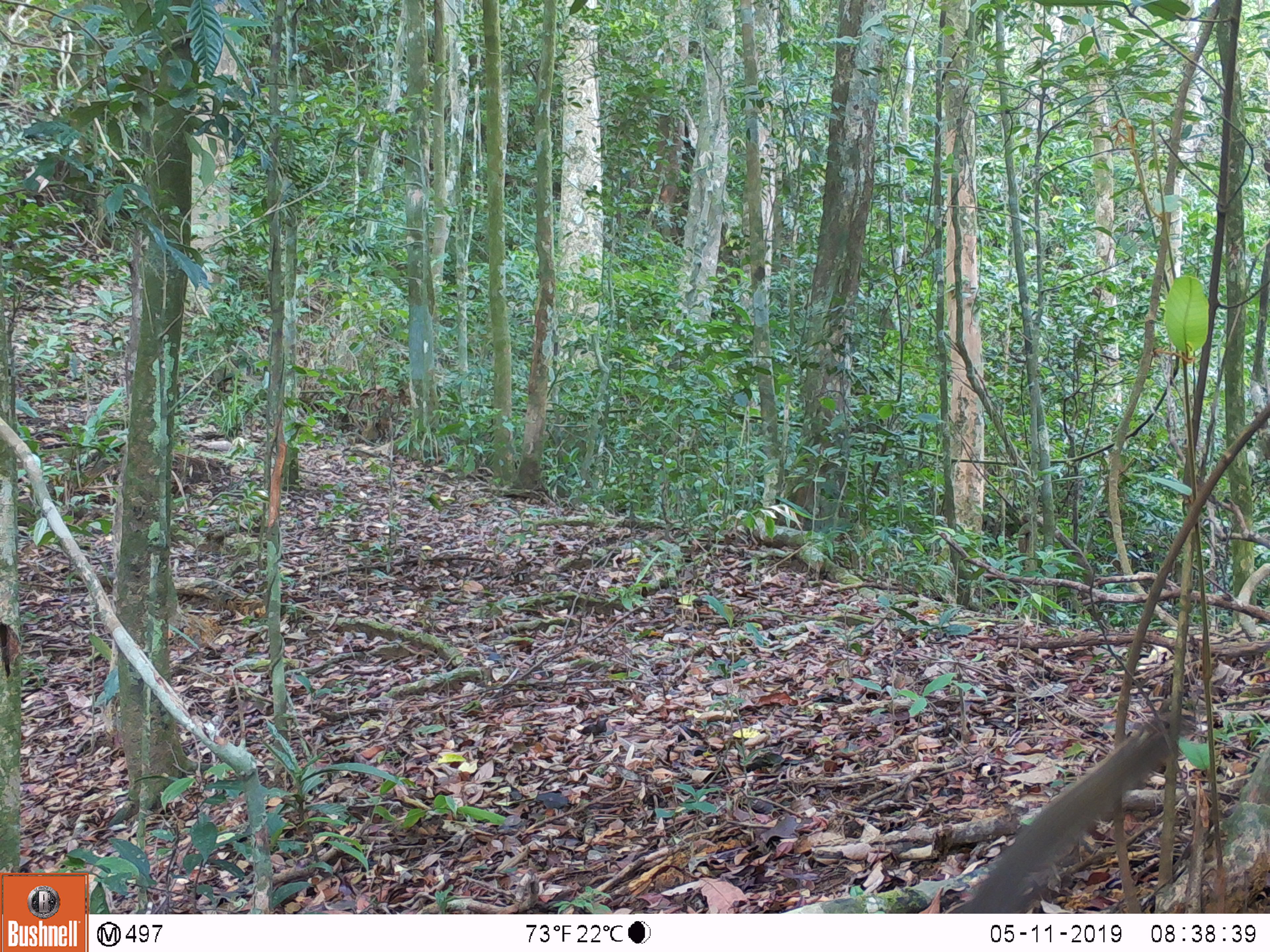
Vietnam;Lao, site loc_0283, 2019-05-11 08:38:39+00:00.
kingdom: Animalia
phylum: Chordata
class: Mammalia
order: Rodentia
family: Sciuridae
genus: Callosciurus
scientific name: Callosciurus erythraeus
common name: pallas's squirrel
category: pallass squirrel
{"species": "pallass squirrel (pallas's squirrel) (Callosciurus erythraeus)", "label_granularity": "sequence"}